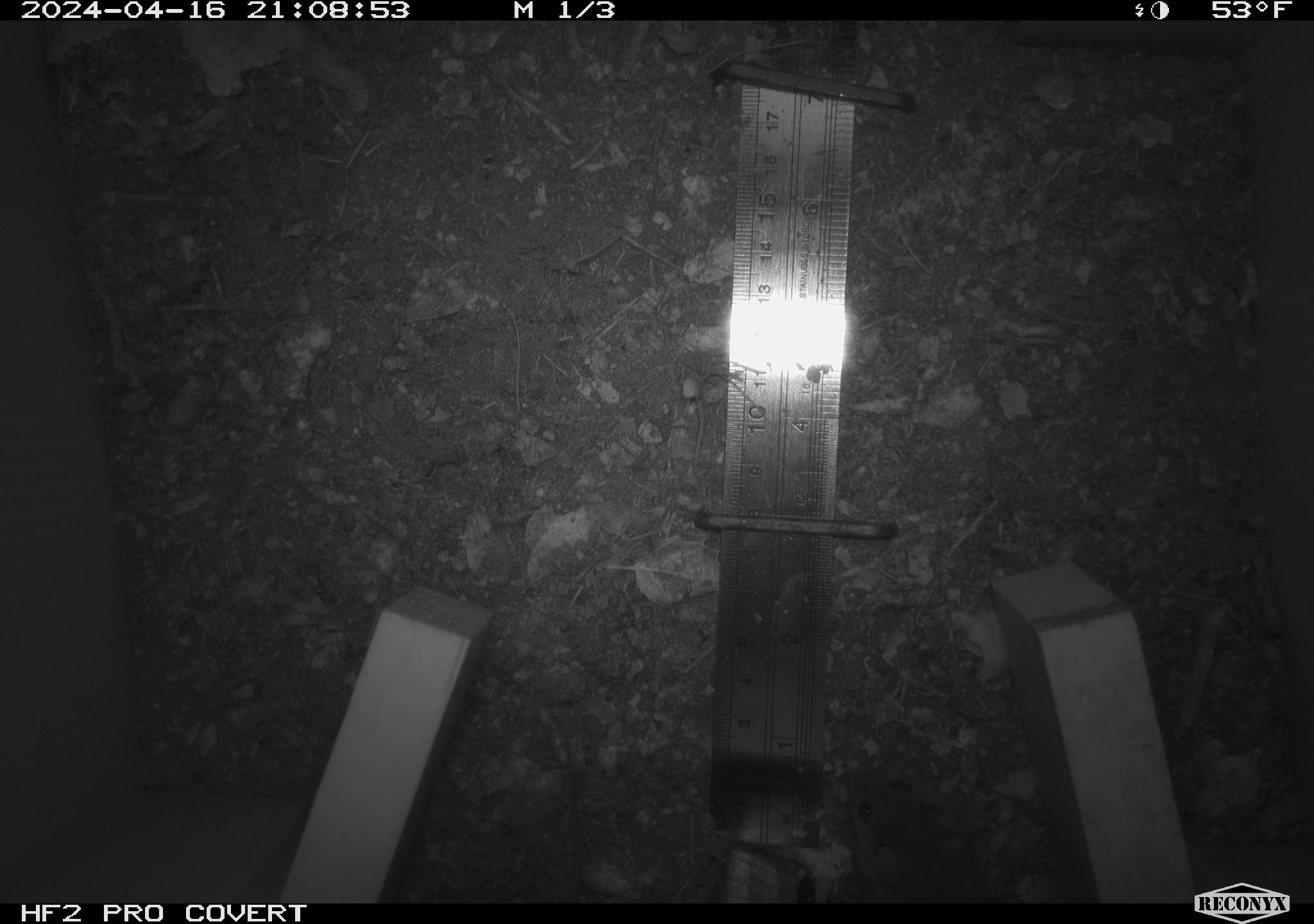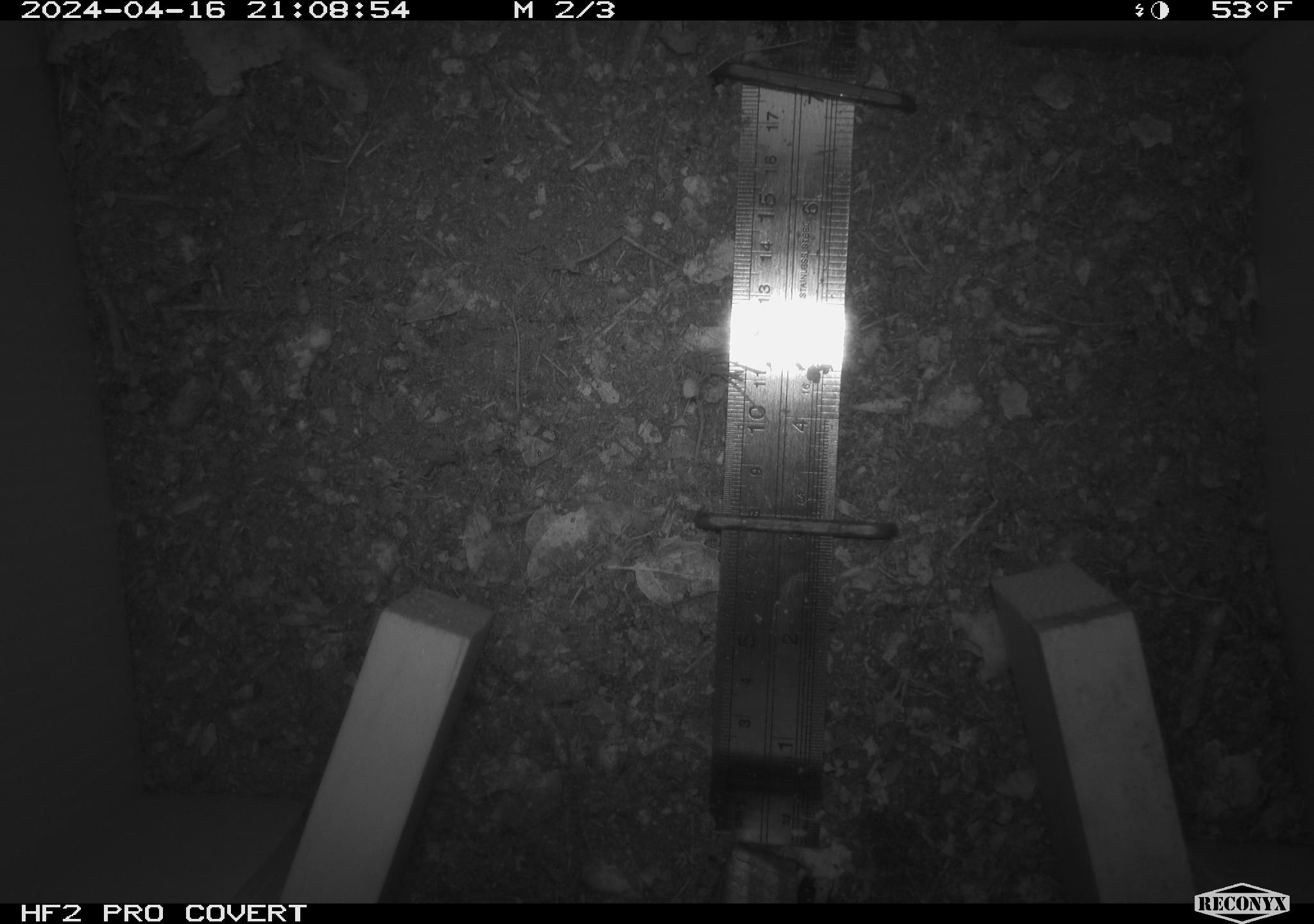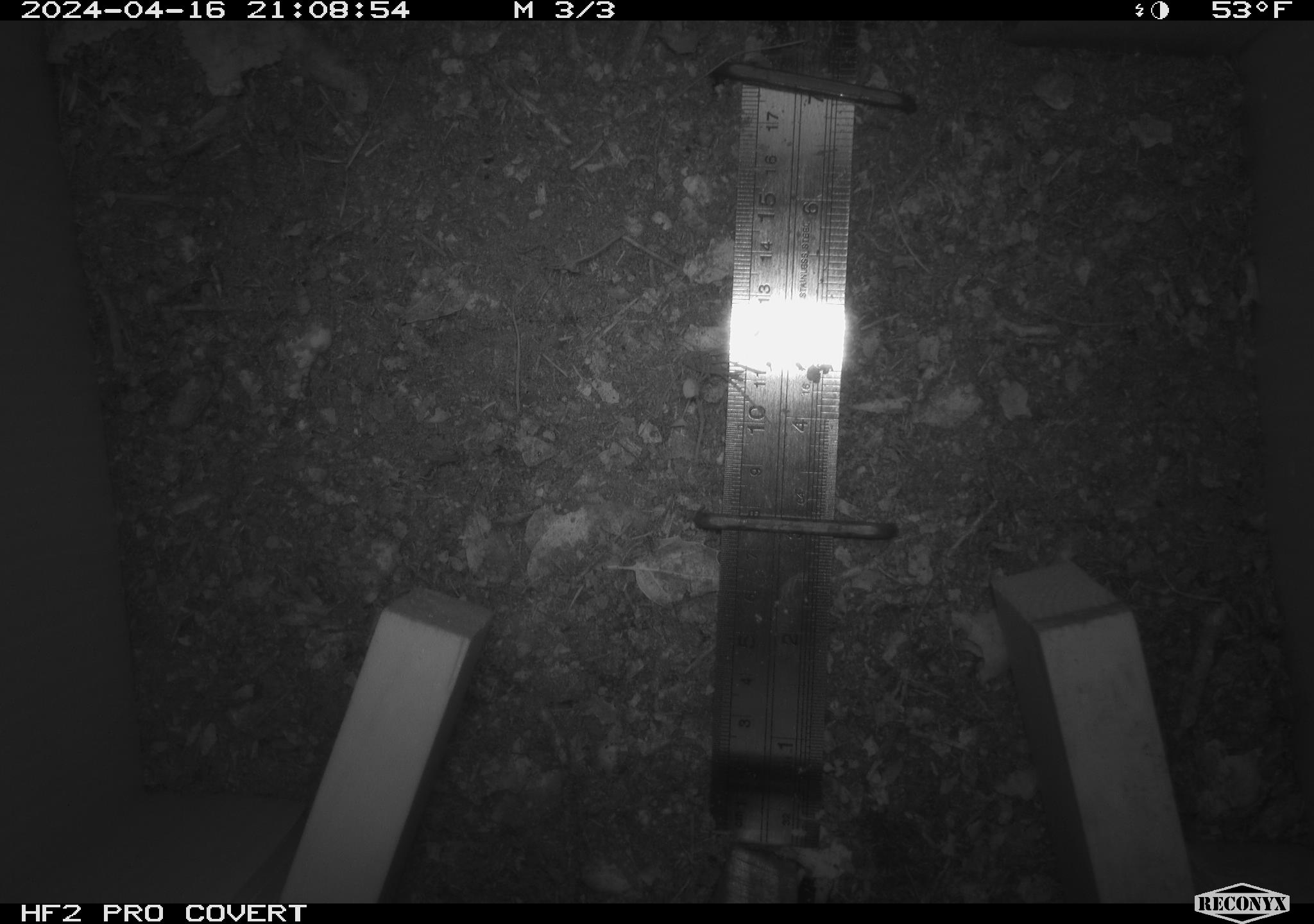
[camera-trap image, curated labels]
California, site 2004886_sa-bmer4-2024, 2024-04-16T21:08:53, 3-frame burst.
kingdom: Animalia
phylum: Chordata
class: Mammalia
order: Rodentia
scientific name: Rodentia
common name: mouse species